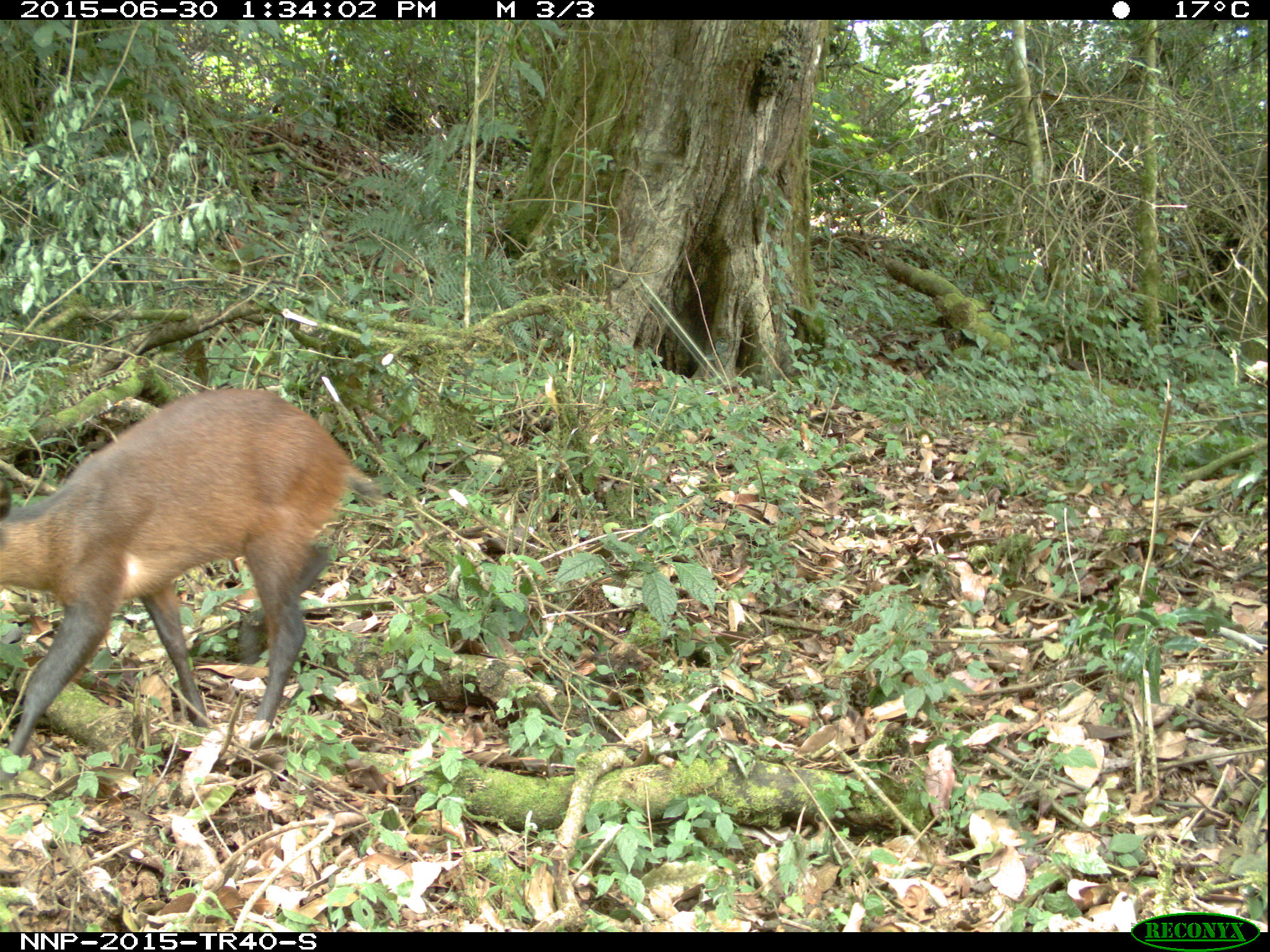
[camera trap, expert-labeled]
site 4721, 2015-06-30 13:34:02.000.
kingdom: Animalia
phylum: Chordata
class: Mammalia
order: Artiodactyla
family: Bovidae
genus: Cephalophus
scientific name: Cephalophus nigrifrons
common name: black-fronted duiker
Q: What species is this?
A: Cephalophus nigrifrons (black-fronted duiker).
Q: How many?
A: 1.